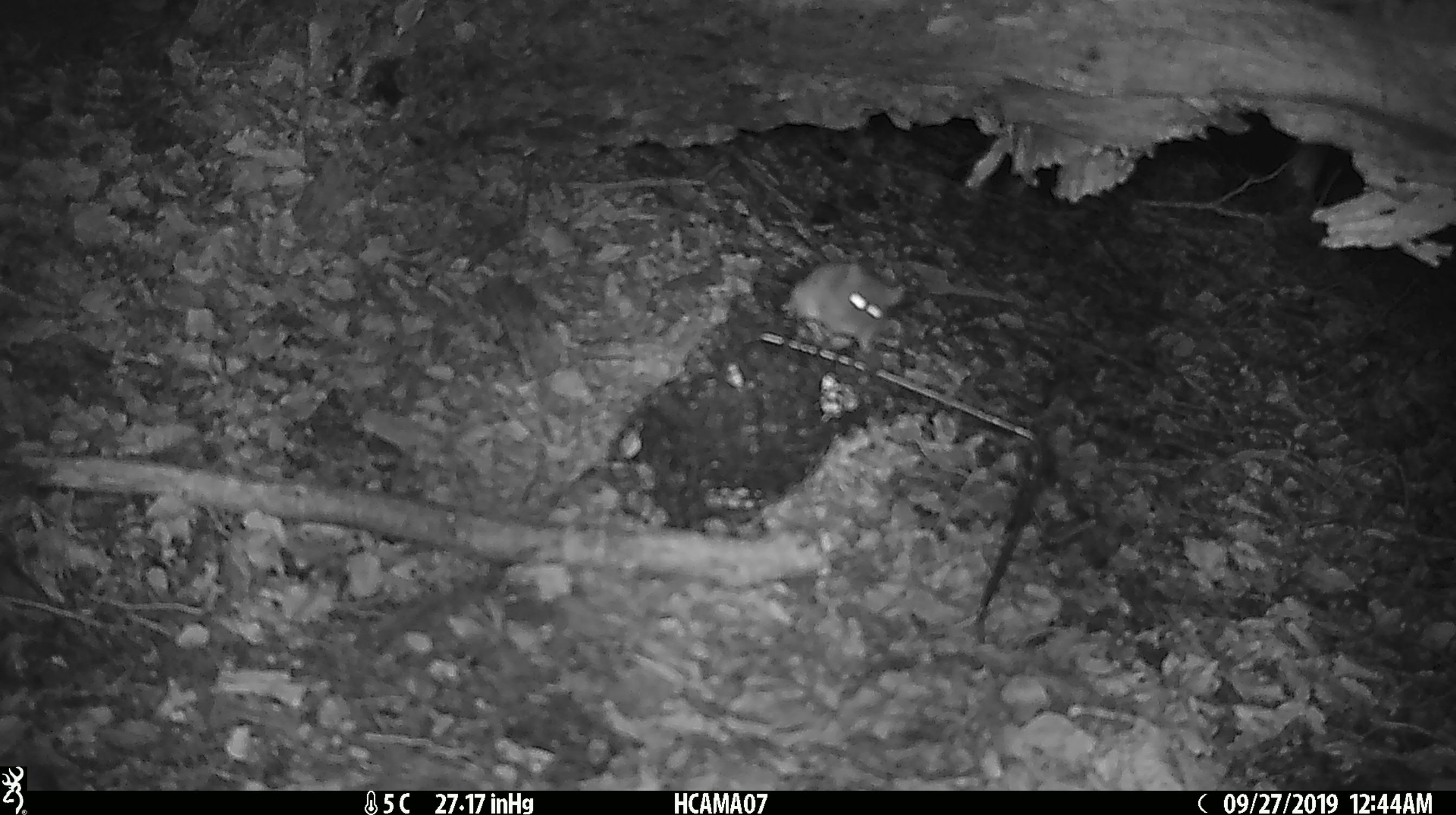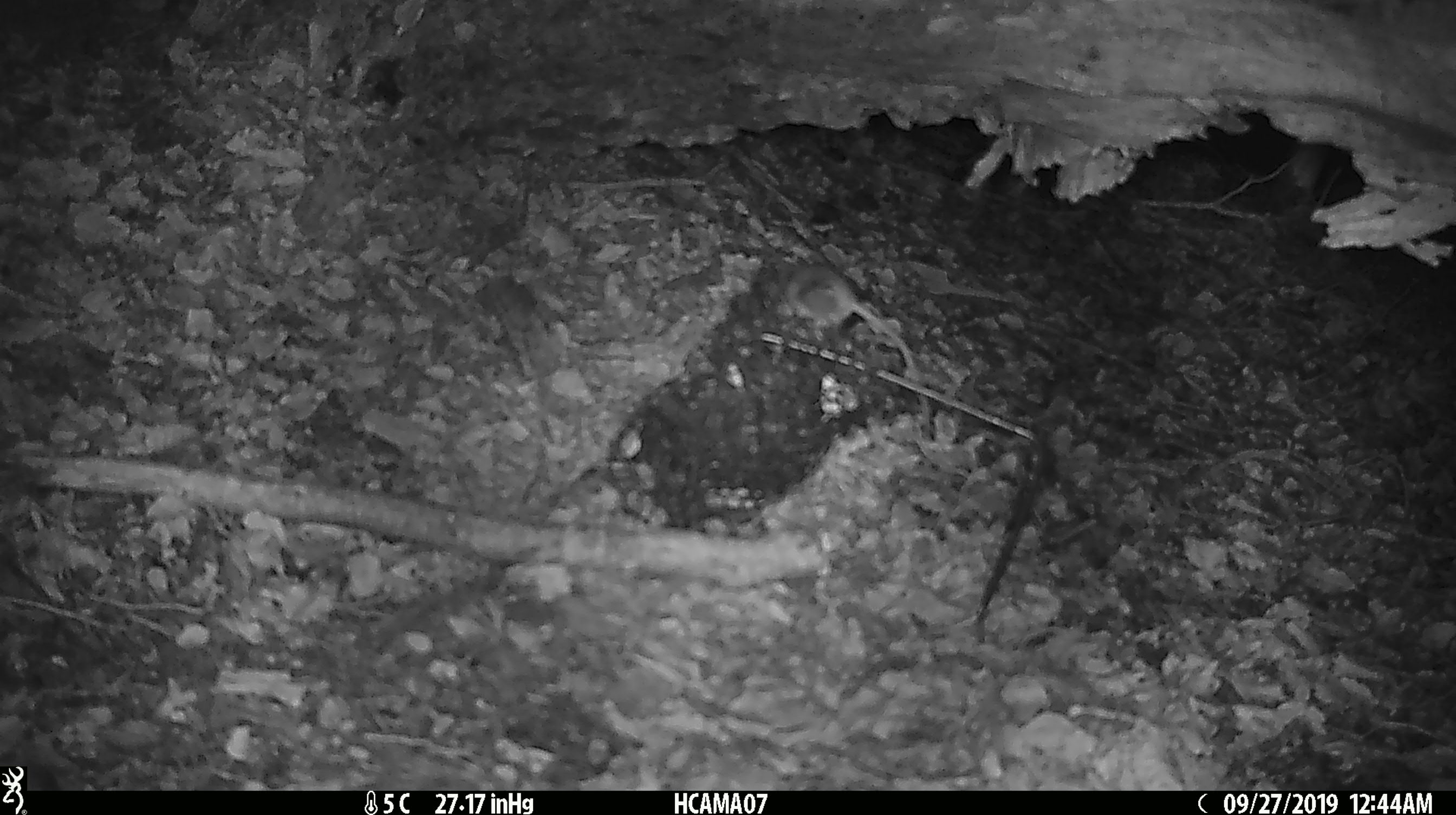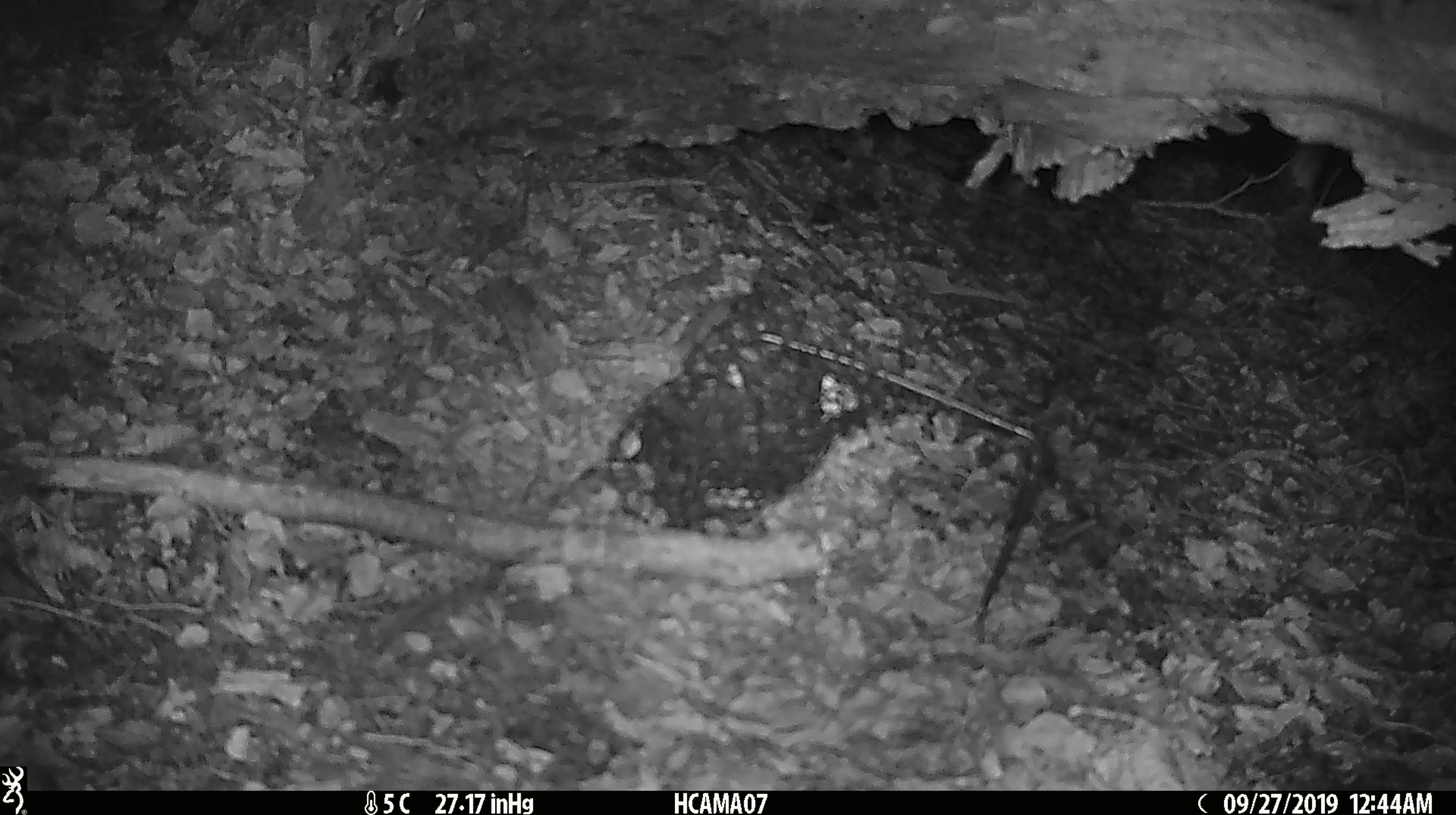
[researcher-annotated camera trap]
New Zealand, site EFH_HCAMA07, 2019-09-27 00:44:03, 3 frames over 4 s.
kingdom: Animalia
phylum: Chordata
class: Mammalia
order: Rodentia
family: Muridae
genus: Mus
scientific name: Mus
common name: mouse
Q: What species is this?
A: Mouse (Mus).